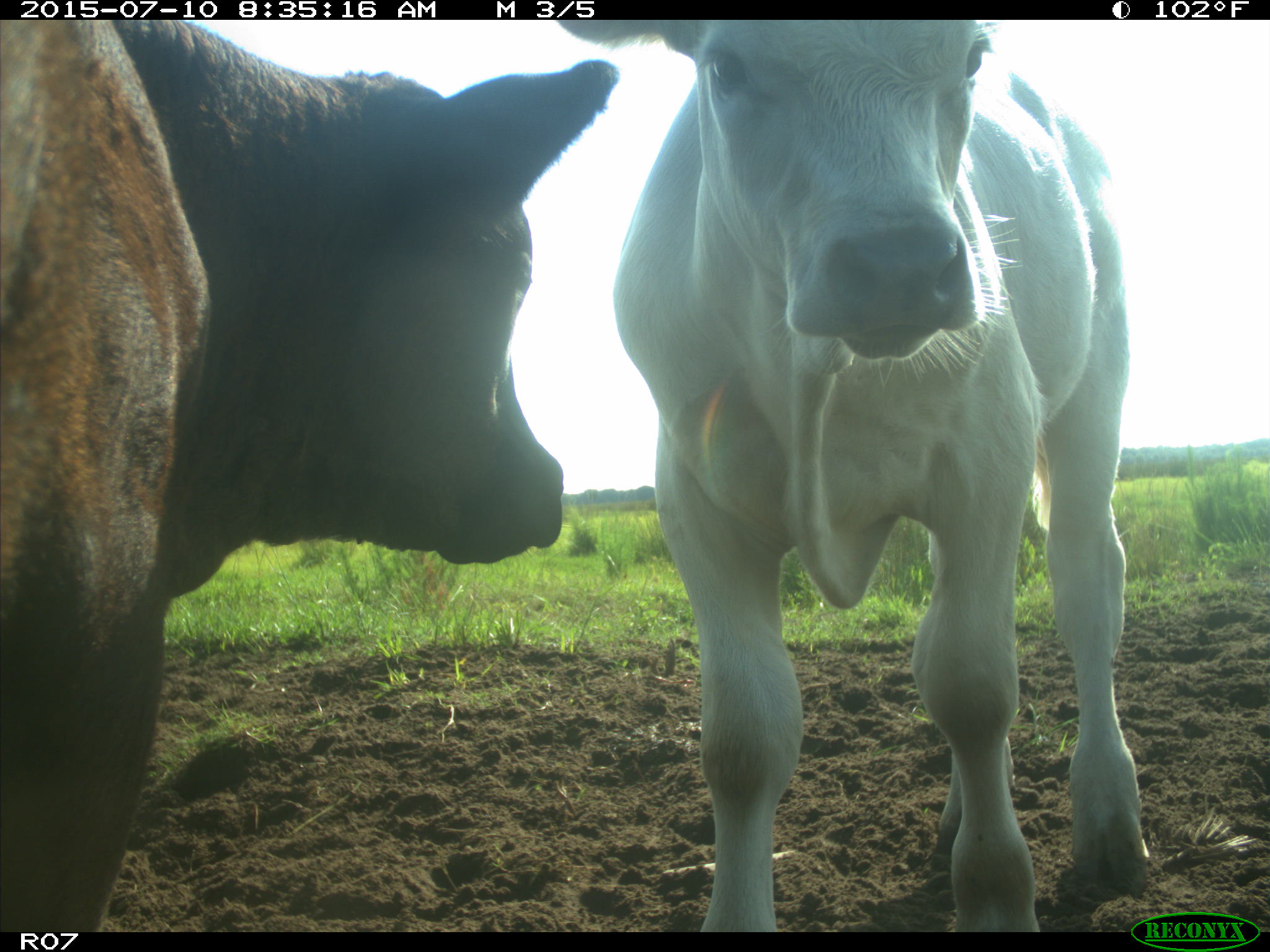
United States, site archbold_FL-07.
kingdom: Animalia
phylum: Chordata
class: Mammalia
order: Artiodactyla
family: Bovidae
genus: Bos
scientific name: Bos taurus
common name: domestic cow